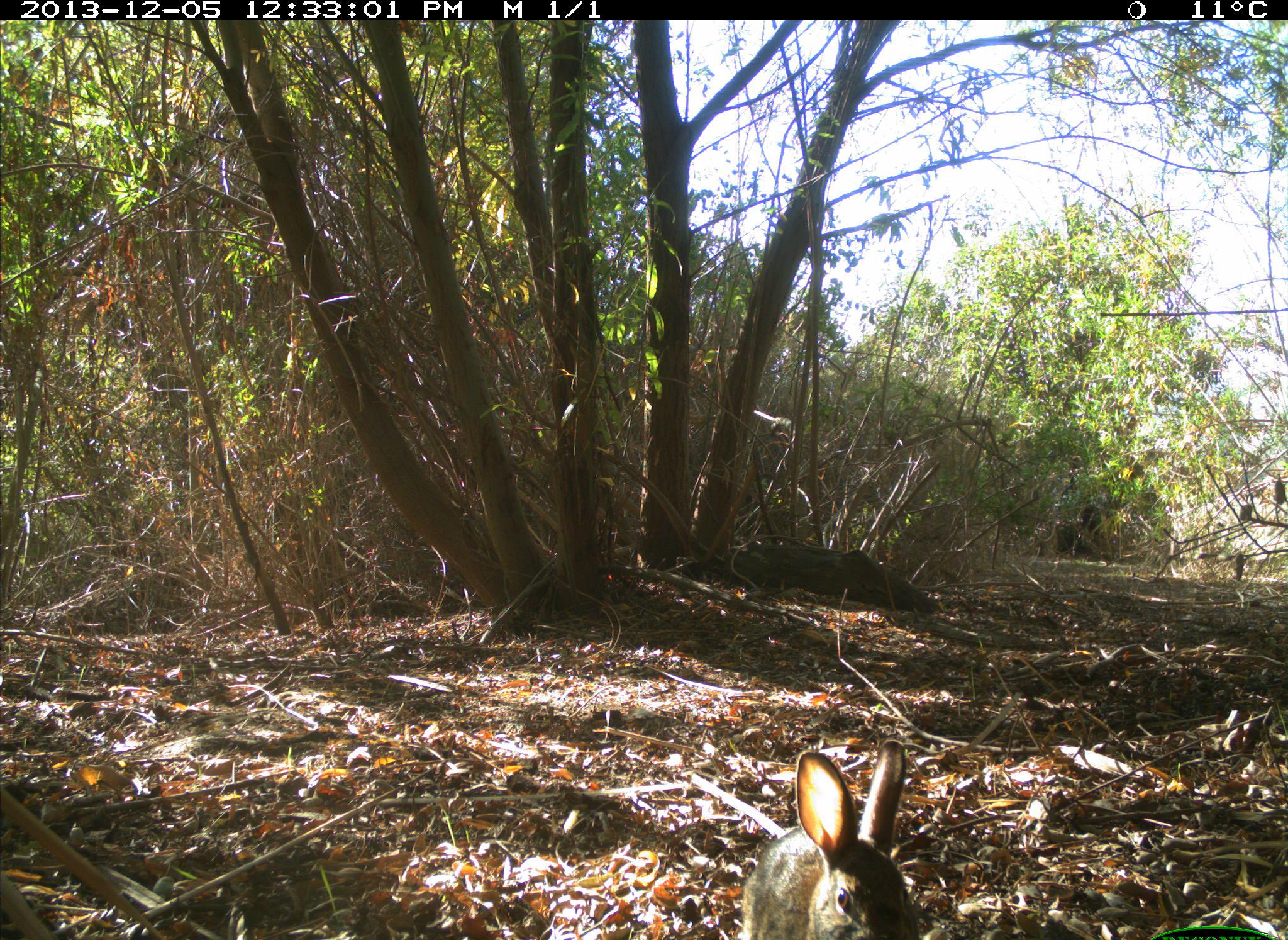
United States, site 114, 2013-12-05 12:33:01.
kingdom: Animalia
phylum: Chordata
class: Mammalia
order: Lagomorpha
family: Leporidae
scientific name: Leporidae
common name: rabbits and hares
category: rabbit